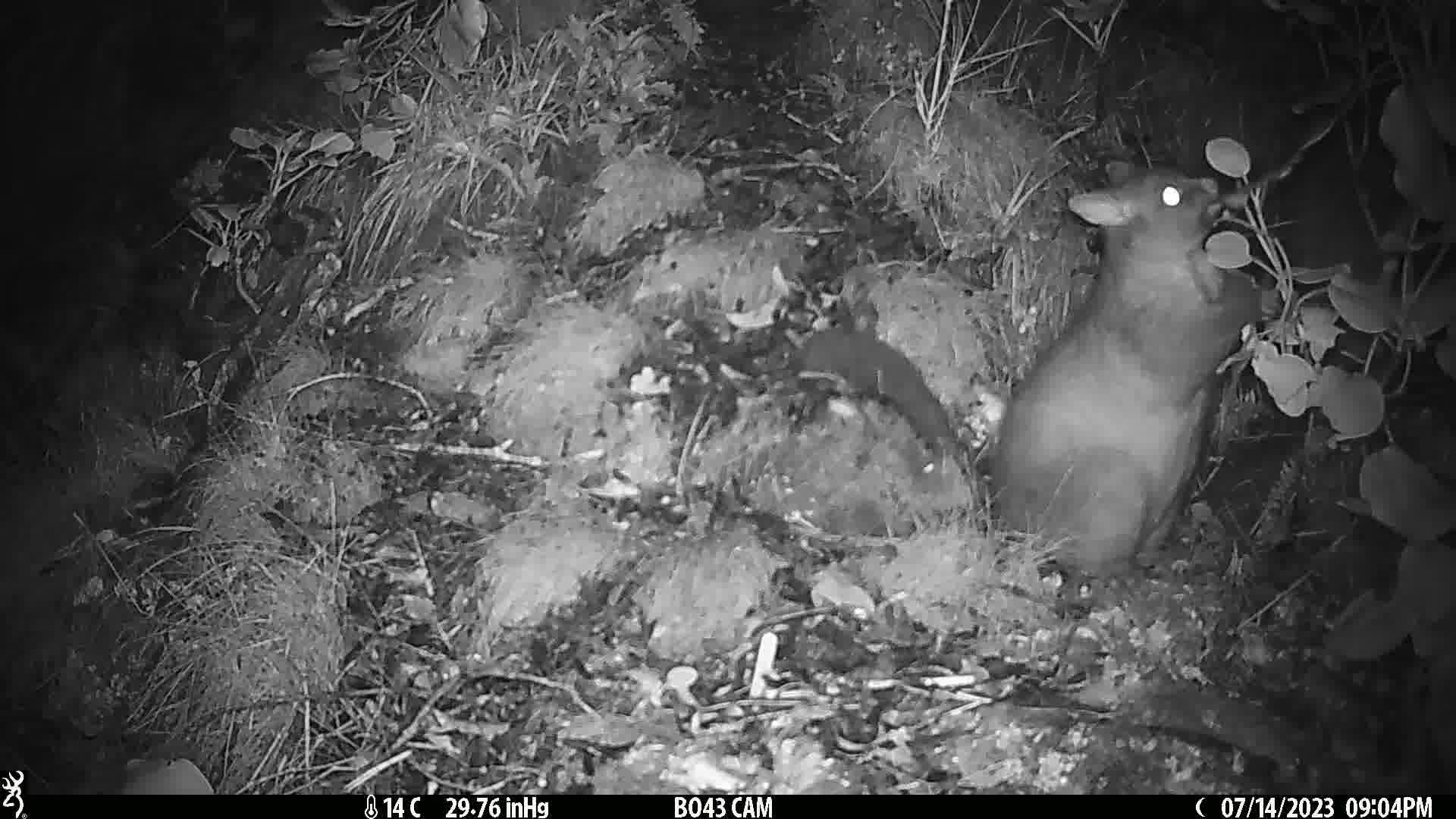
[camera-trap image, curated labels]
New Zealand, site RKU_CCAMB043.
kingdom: Animalia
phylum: Chordata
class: Mammalia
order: Diprotodontia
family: Phalangeridae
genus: Trichosurus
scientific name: Trichosurus vulpecula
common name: common brushtail possum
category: possum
Possum (common brushtail possum) (Trichosurus vulpecula).